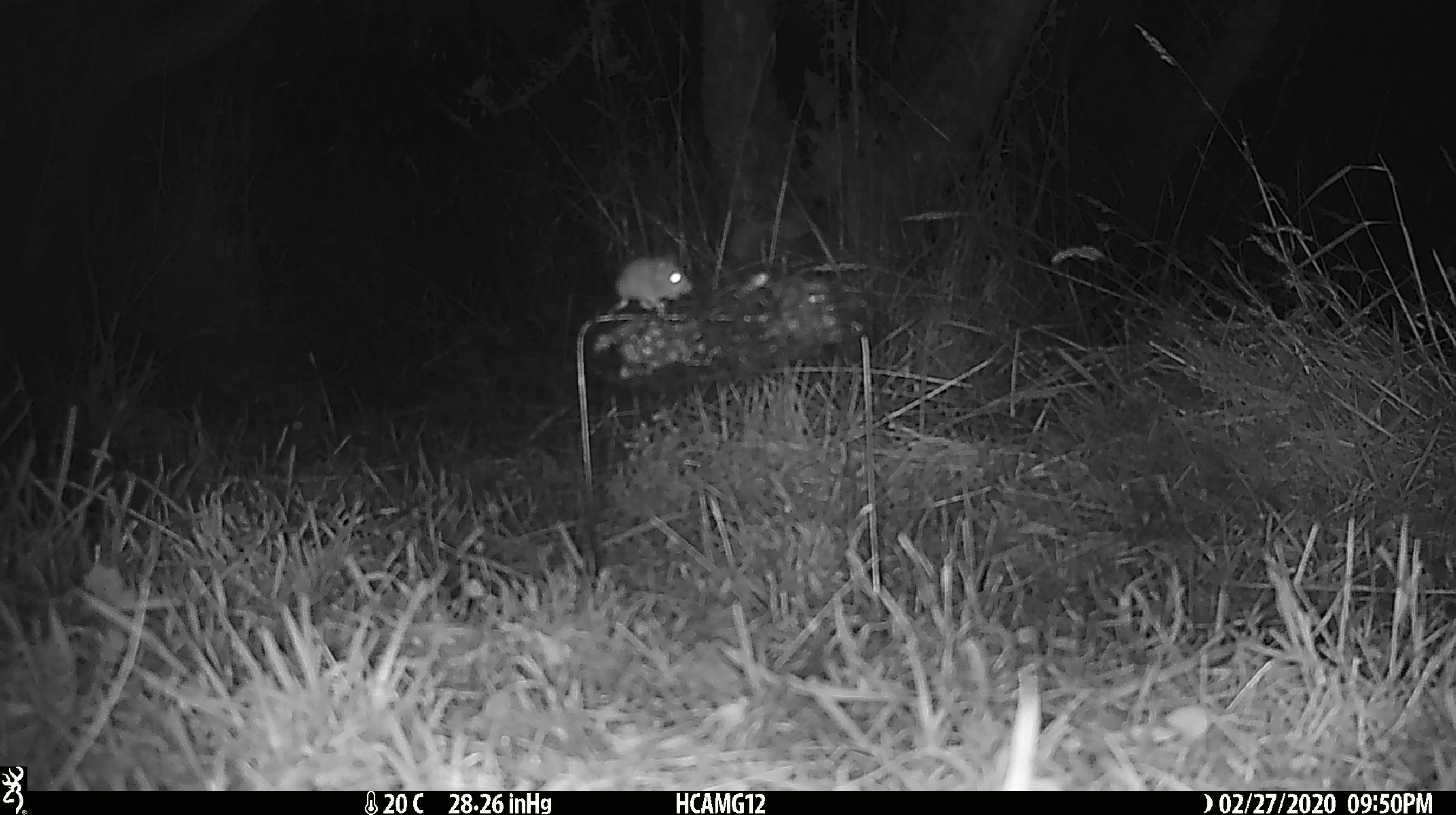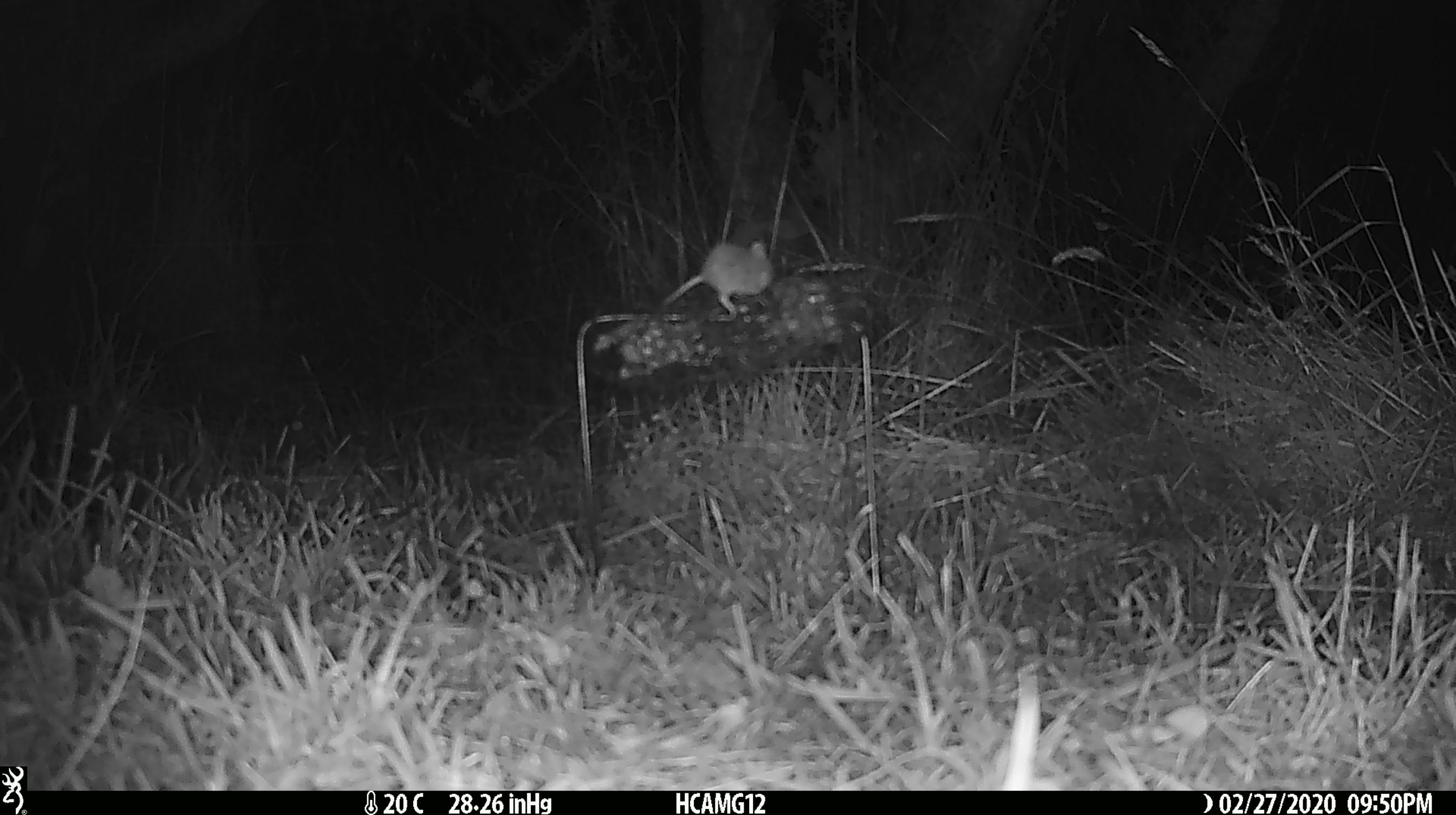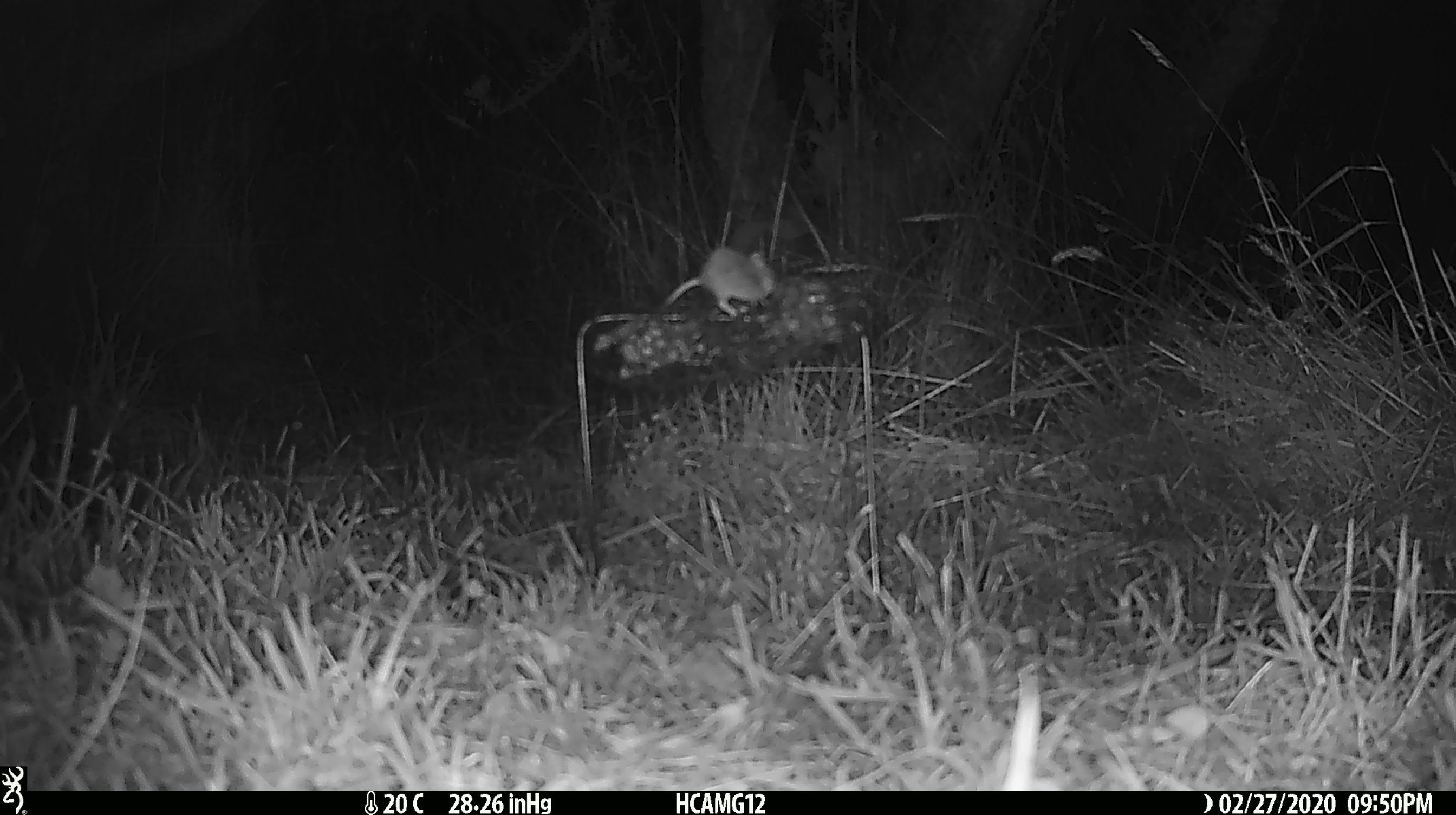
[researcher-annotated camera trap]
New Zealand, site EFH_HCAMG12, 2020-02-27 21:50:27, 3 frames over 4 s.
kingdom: Animalia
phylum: Chordata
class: Mammalia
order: Rodentia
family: Muridae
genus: Mus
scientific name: Mus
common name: mouse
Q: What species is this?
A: Mouse (Mus).